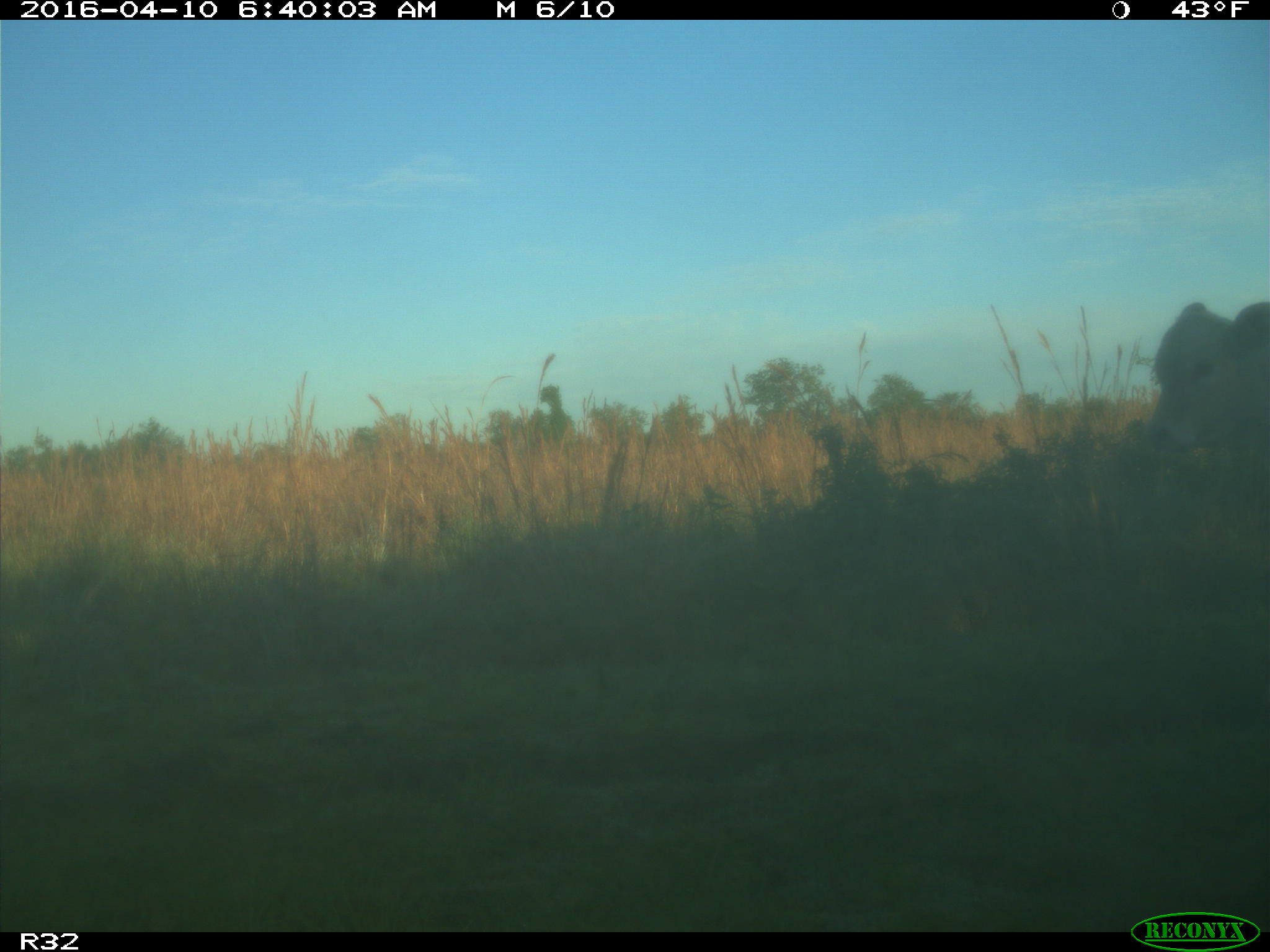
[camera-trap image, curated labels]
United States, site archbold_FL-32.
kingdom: Animalia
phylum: Chordata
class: Mammalia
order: Artiodactyla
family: Bovidae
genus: Bos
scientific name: Bos taurus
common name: domestic cow